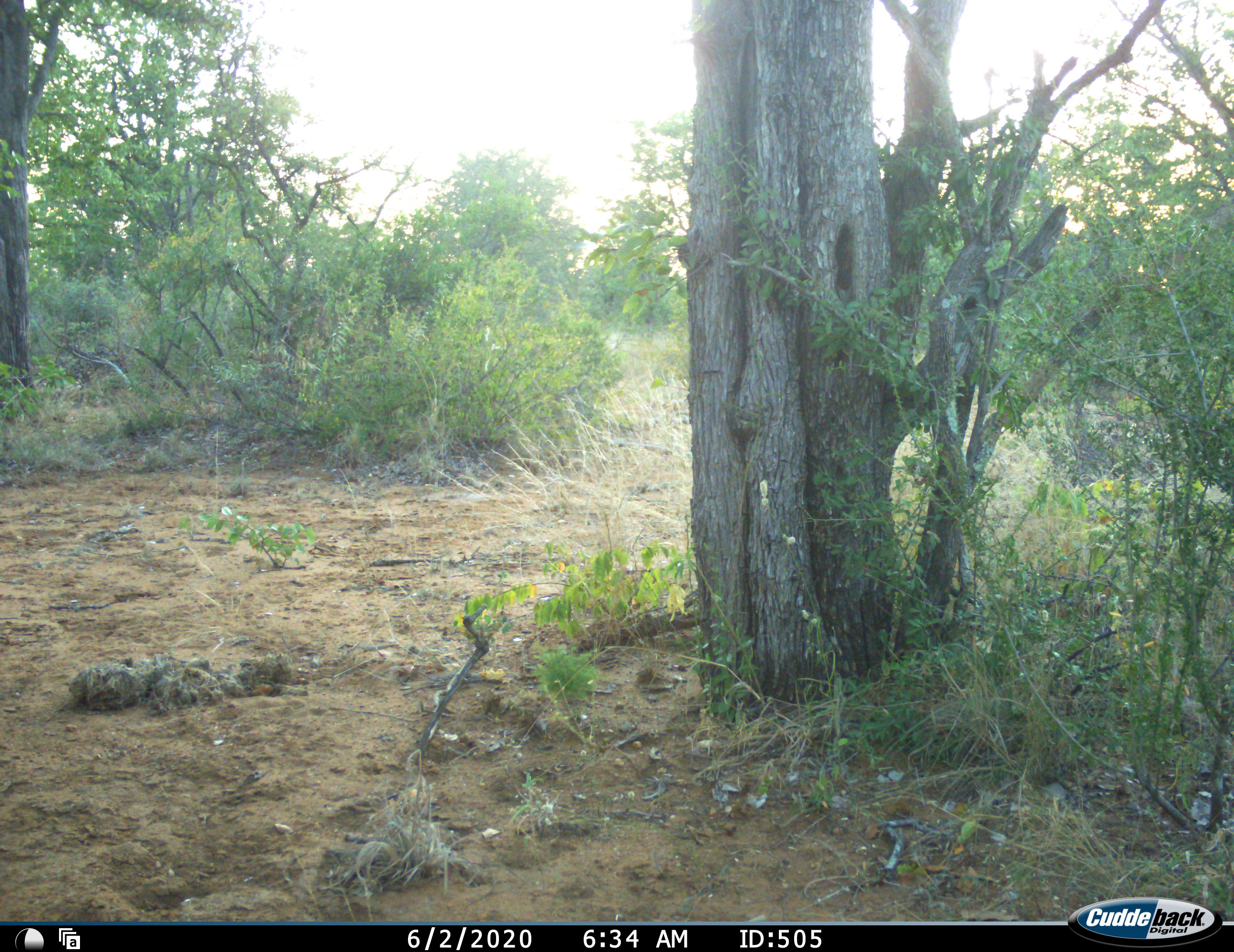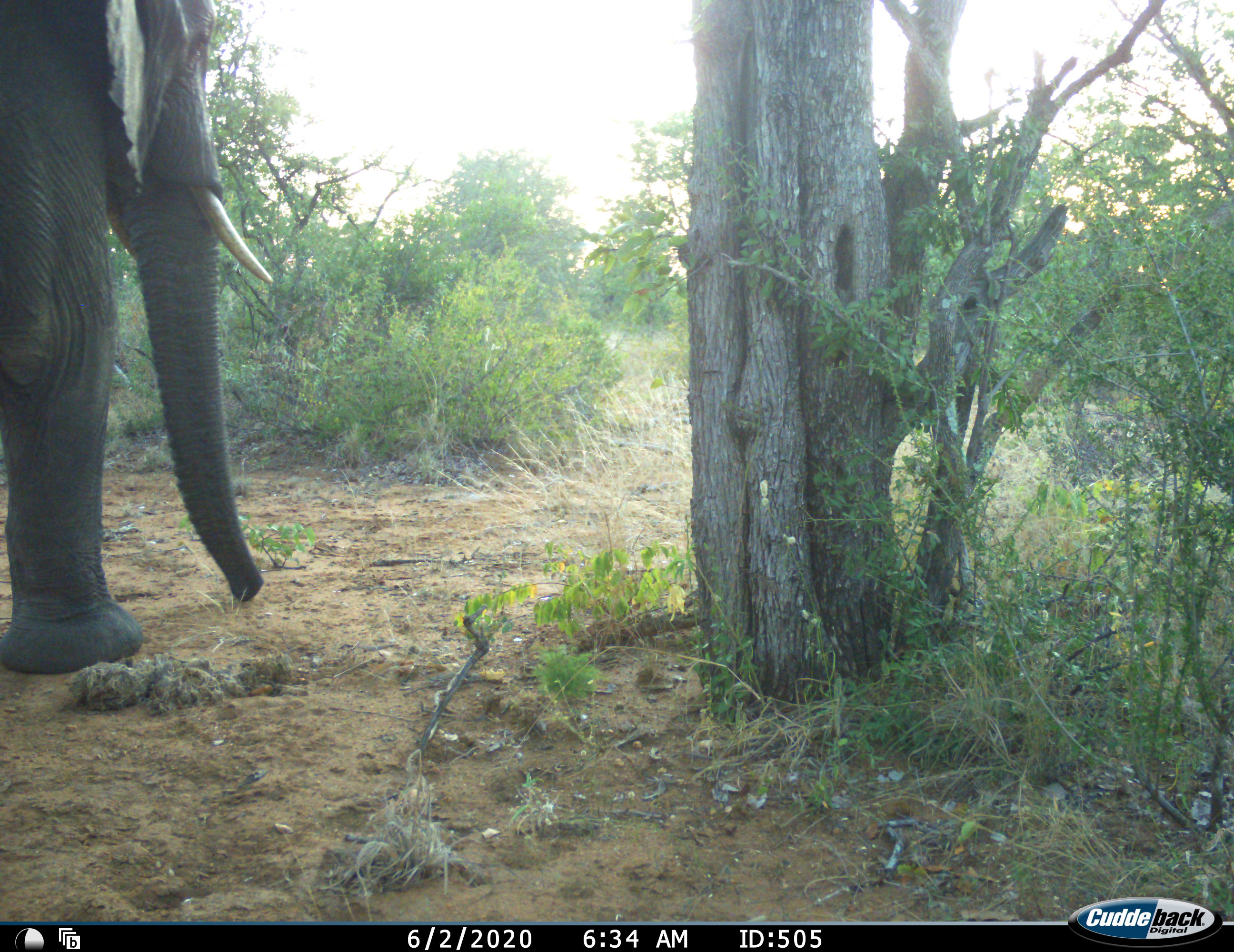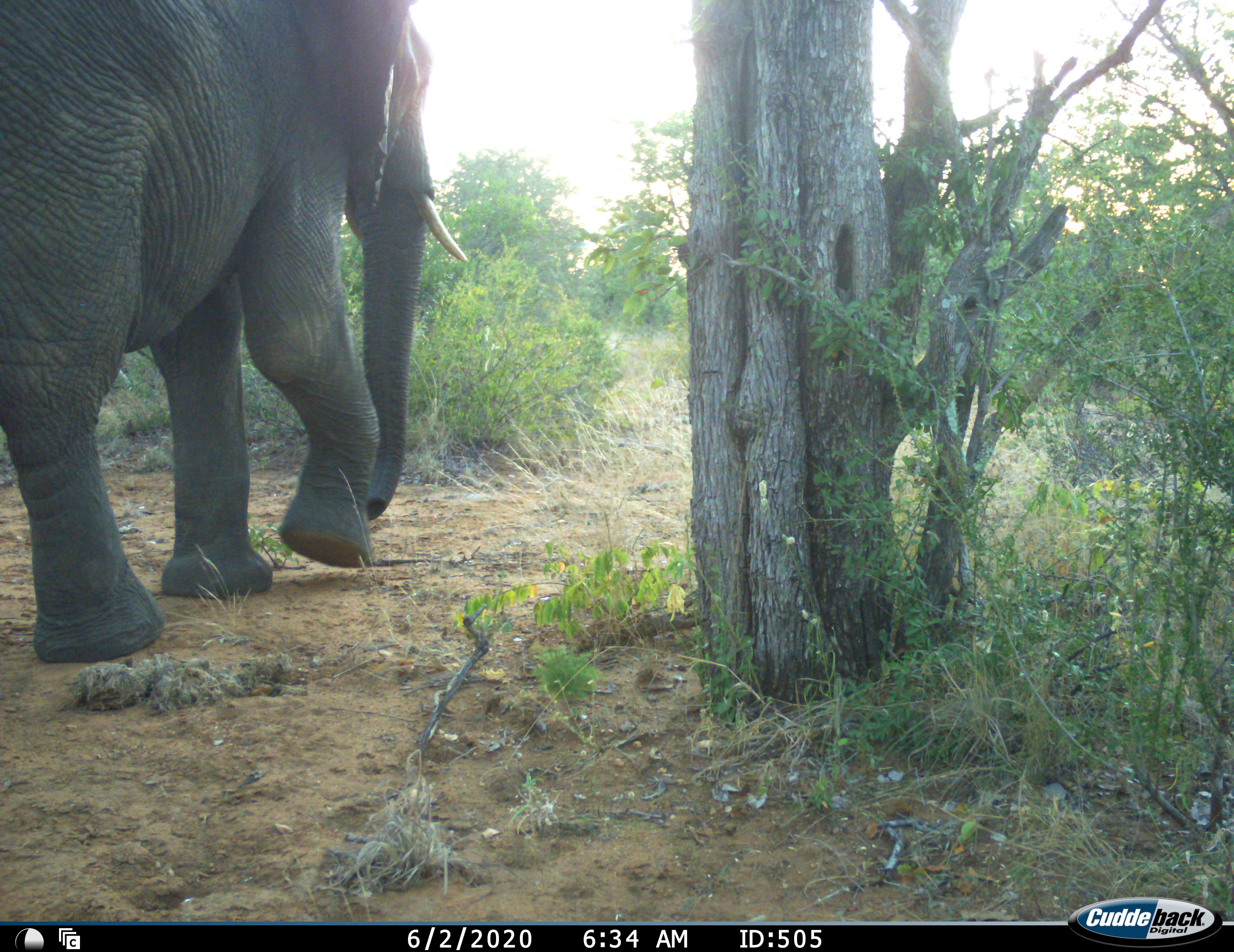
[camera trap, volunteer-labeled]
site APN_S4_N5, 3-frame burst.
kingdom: Animalia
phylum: Chordata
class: Mammalia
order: Proboscidea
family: Elephantidae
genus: Loxodonta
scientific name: Loxodonta africana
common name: african bush elephant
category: elephant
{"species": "elephant (african bush elephant) (Loxodonta africana)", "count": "1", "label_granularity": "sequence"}